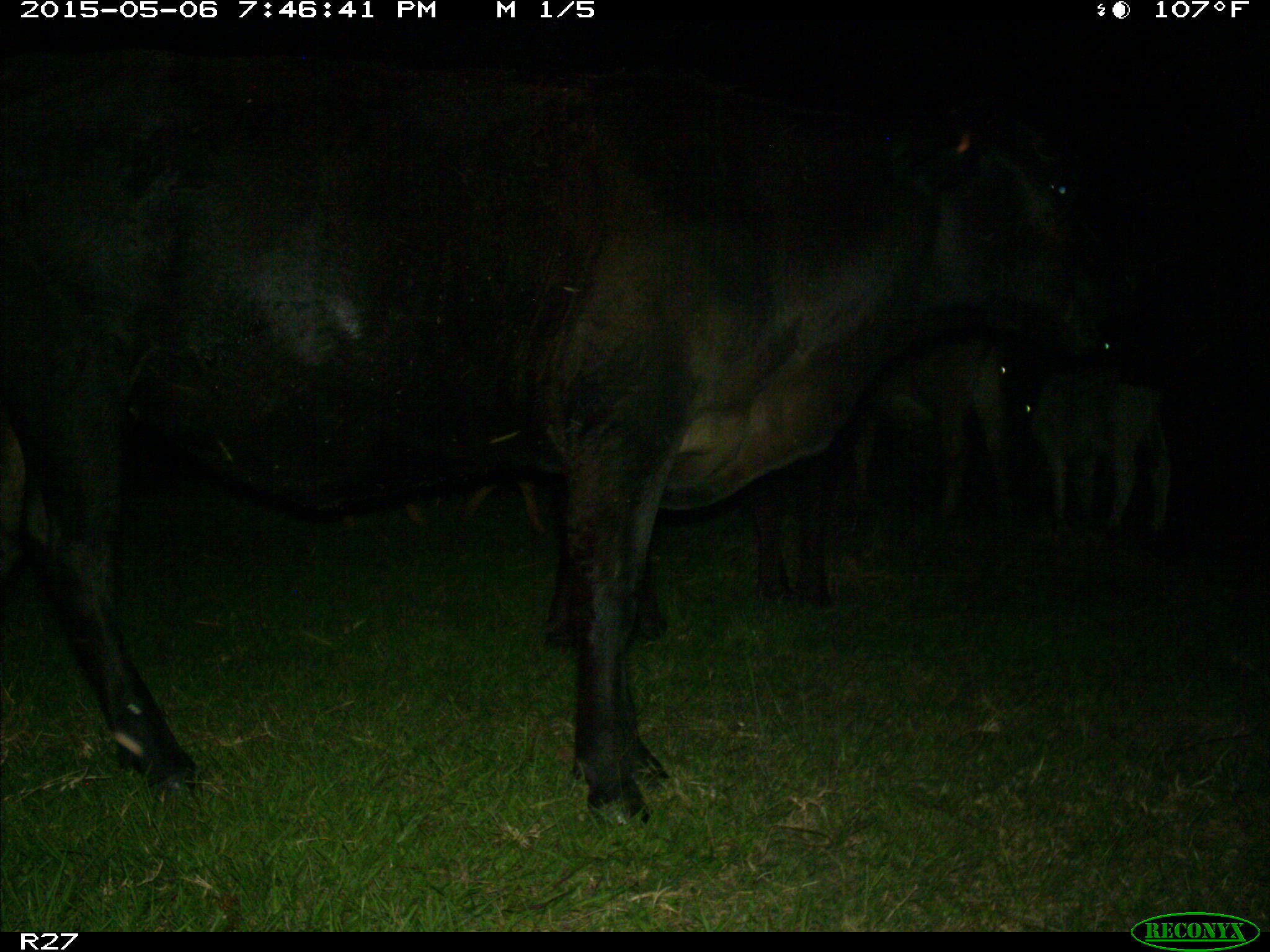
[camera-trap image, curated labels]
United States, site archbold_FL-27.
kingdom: Animalia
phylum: Chordata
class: Mammalia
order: Artiodactyla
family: Bovidae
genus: Bos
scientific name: Bos taurus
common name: domestic cow